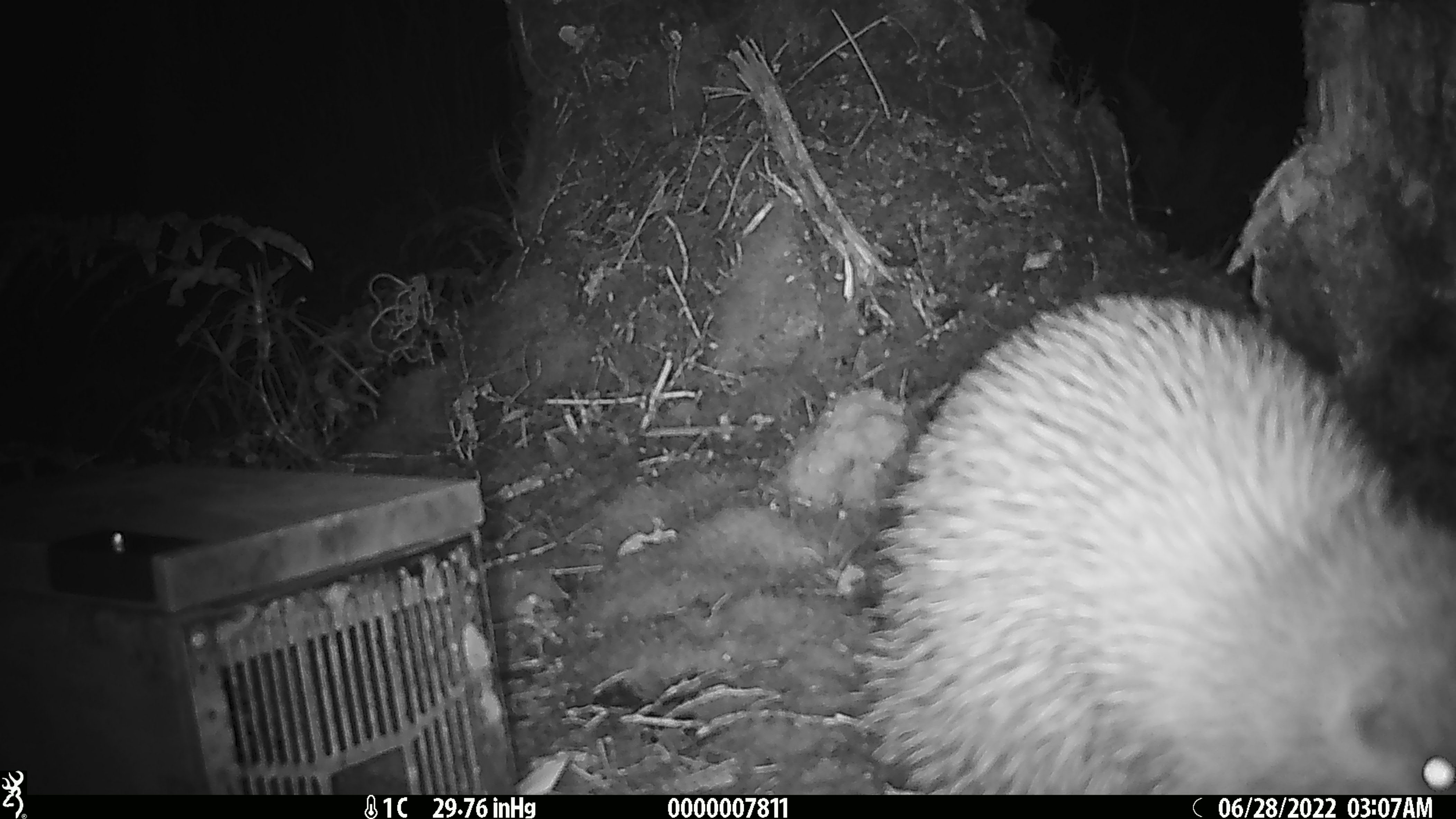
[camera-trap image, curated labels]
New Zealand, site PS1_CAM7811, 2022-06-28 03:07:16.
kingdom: Animalia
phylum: Chordata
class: Aves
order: Apterygiformes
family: Apterygidae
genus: Apteryx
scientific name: Apteryx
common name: kiwi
Kiwi (Apteryx).